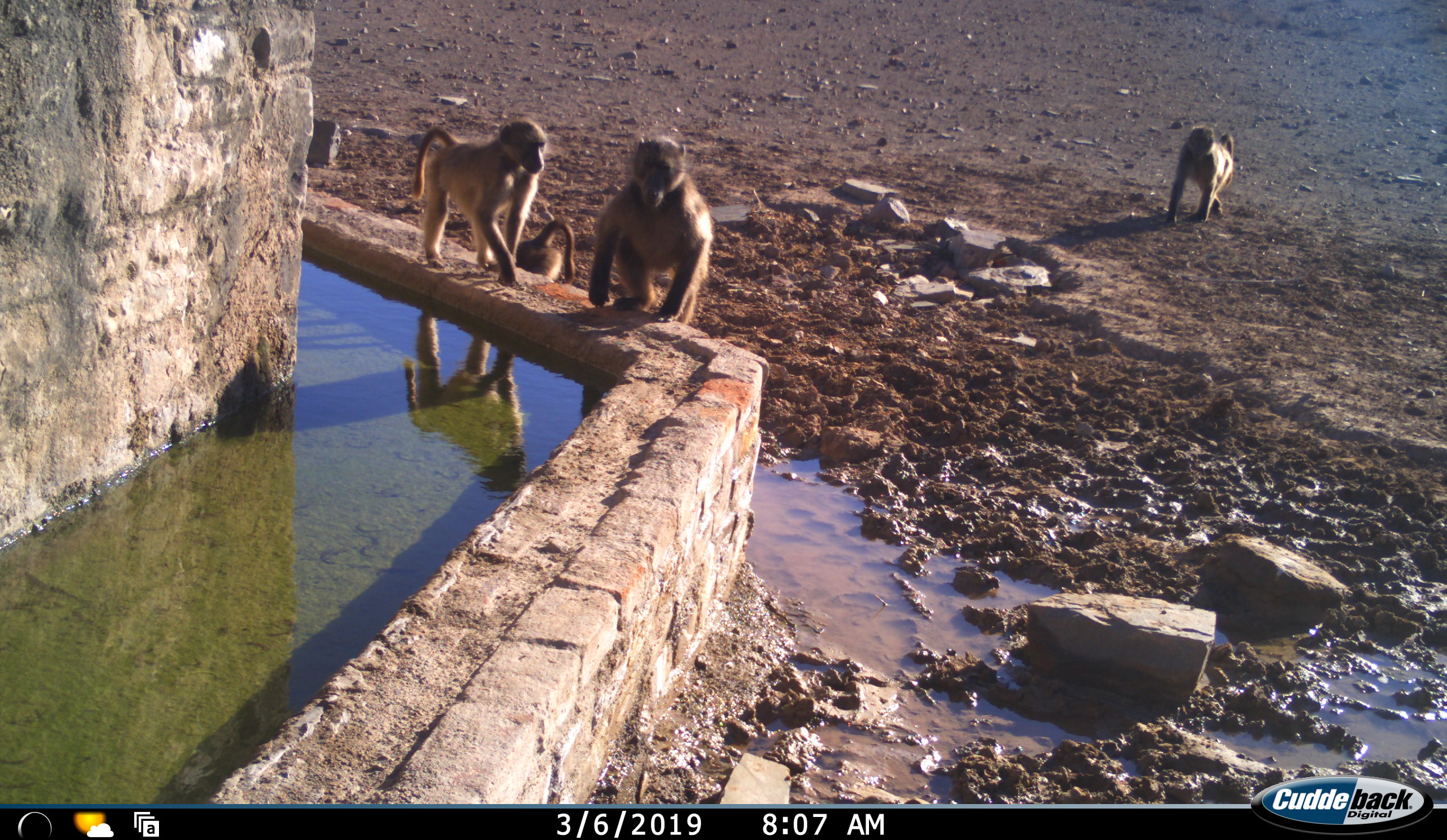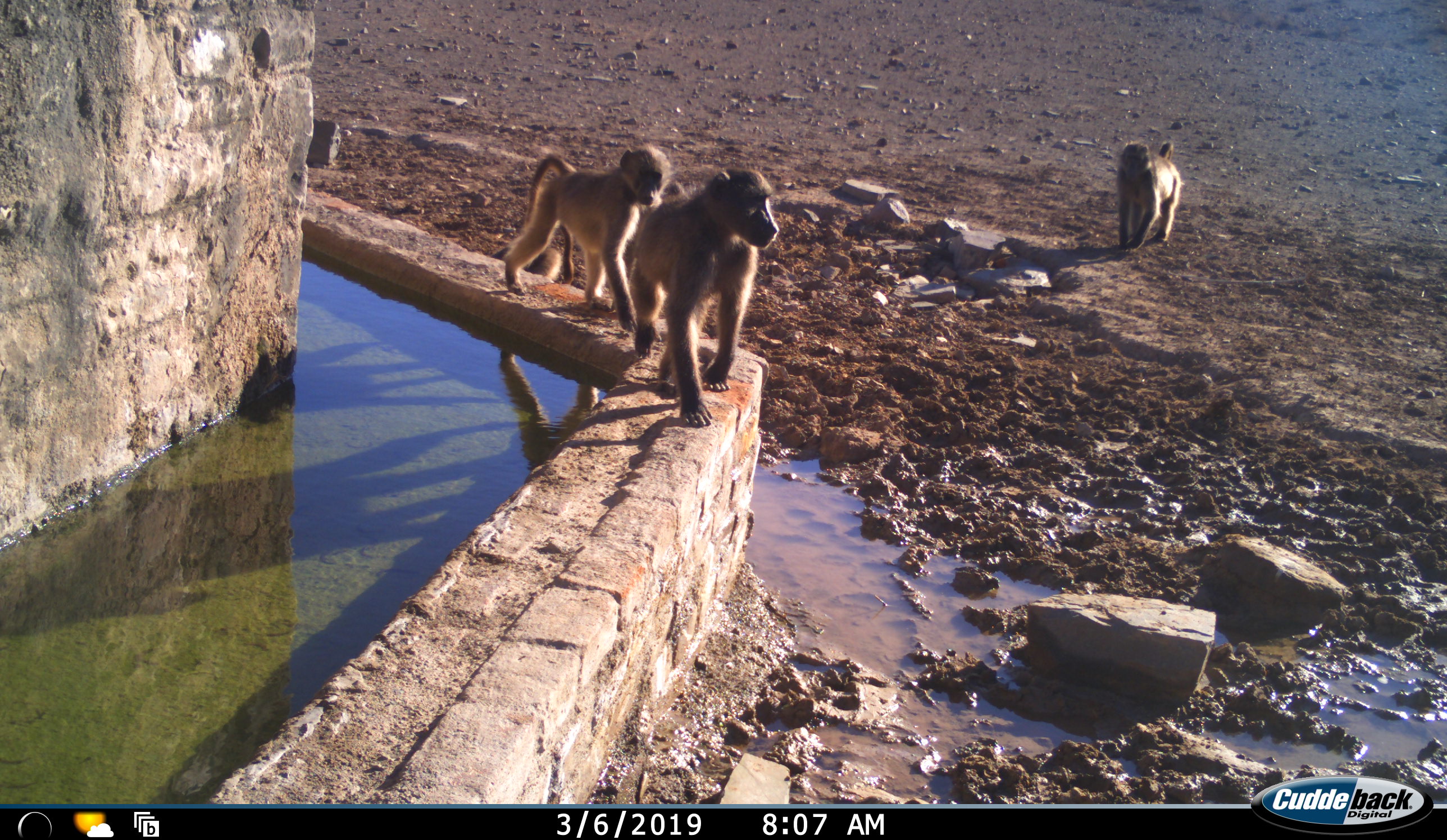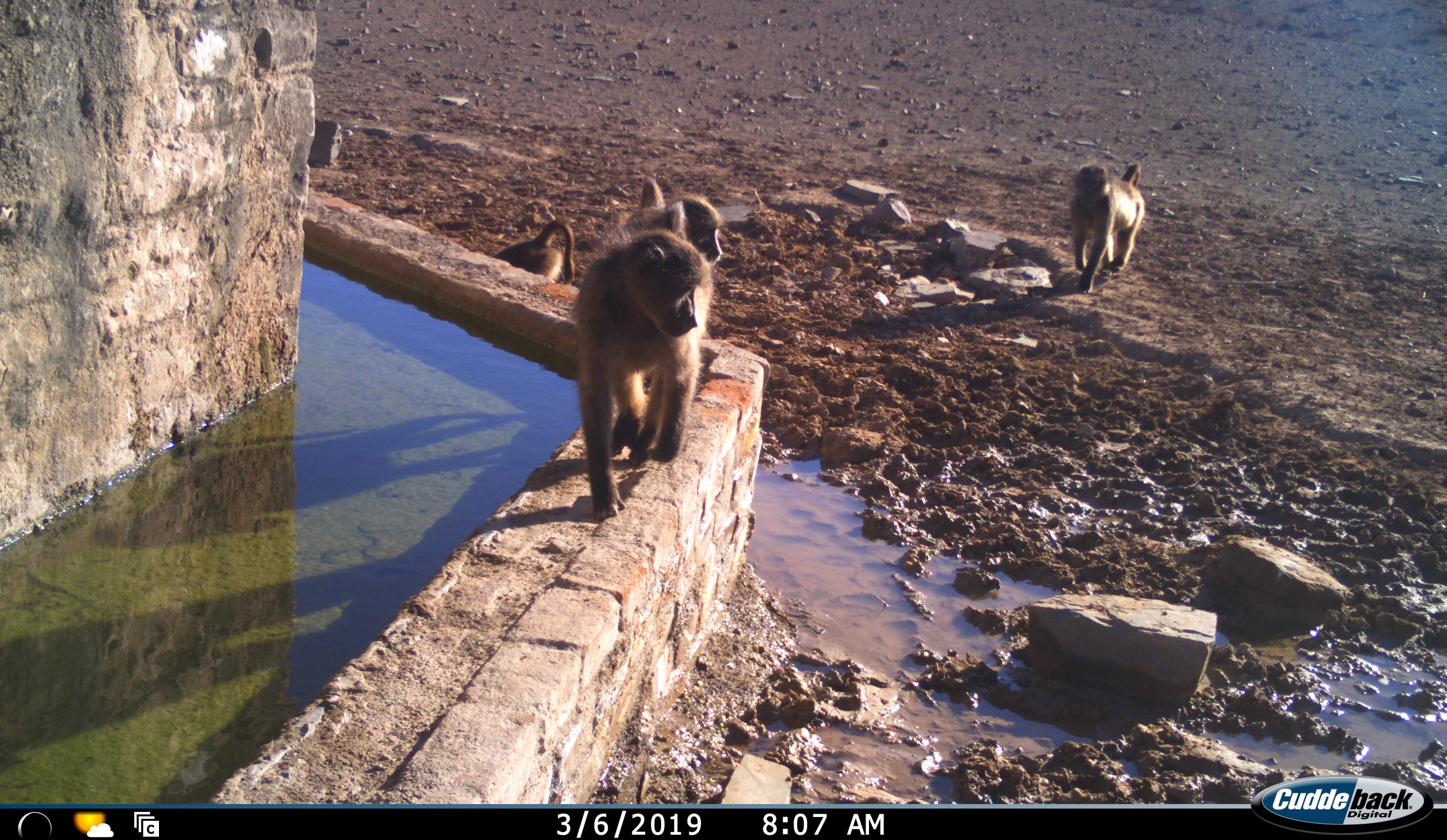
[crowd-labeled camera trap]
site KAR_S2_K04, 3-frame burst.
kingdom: Animalia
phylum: Chordata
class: Mammalia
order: Primates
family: Cercopithecidae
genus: Papio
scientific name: Papio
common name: baboon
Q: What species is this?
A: Baboon (Papio).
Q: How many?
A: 4.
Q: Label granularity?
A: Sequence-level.